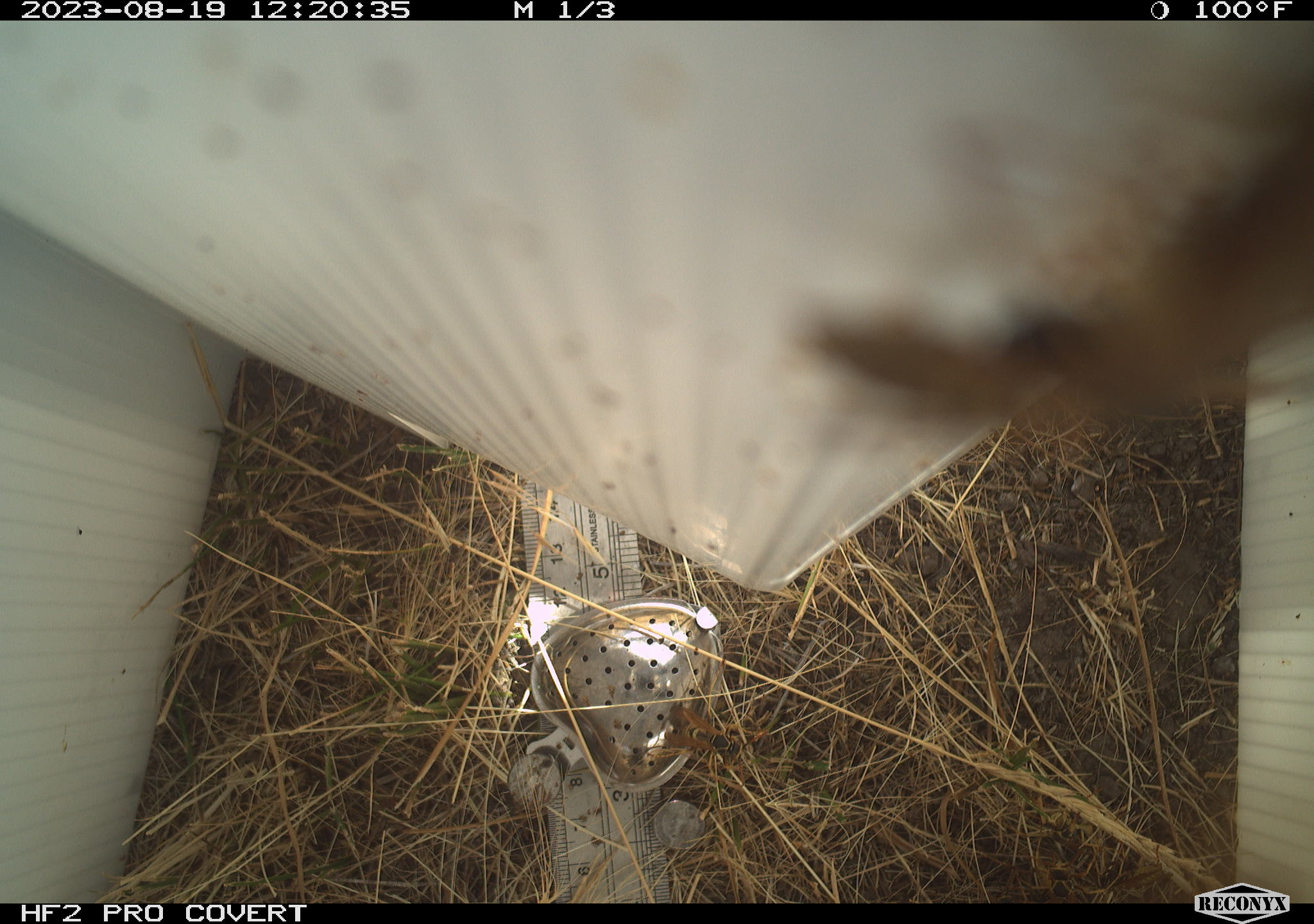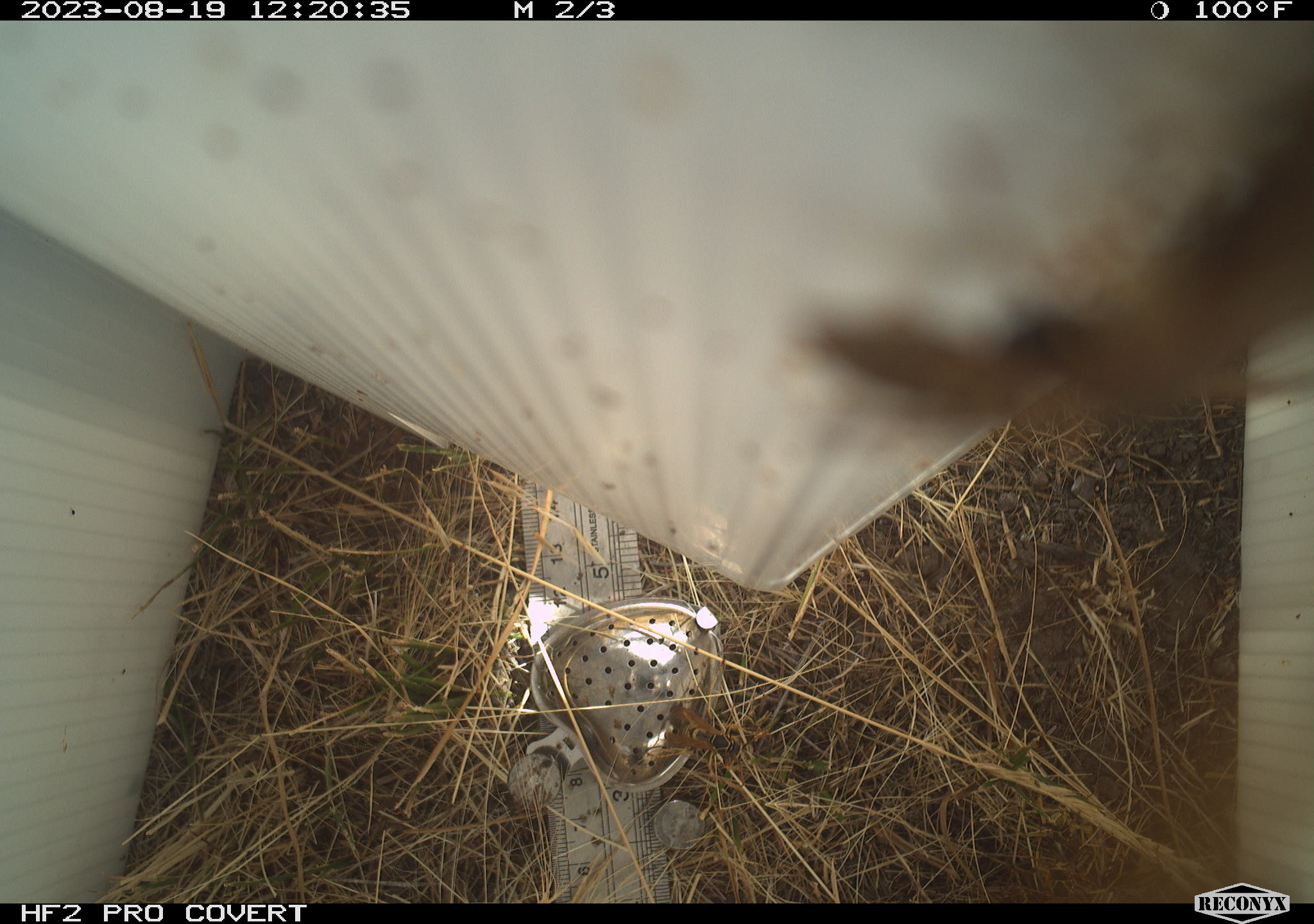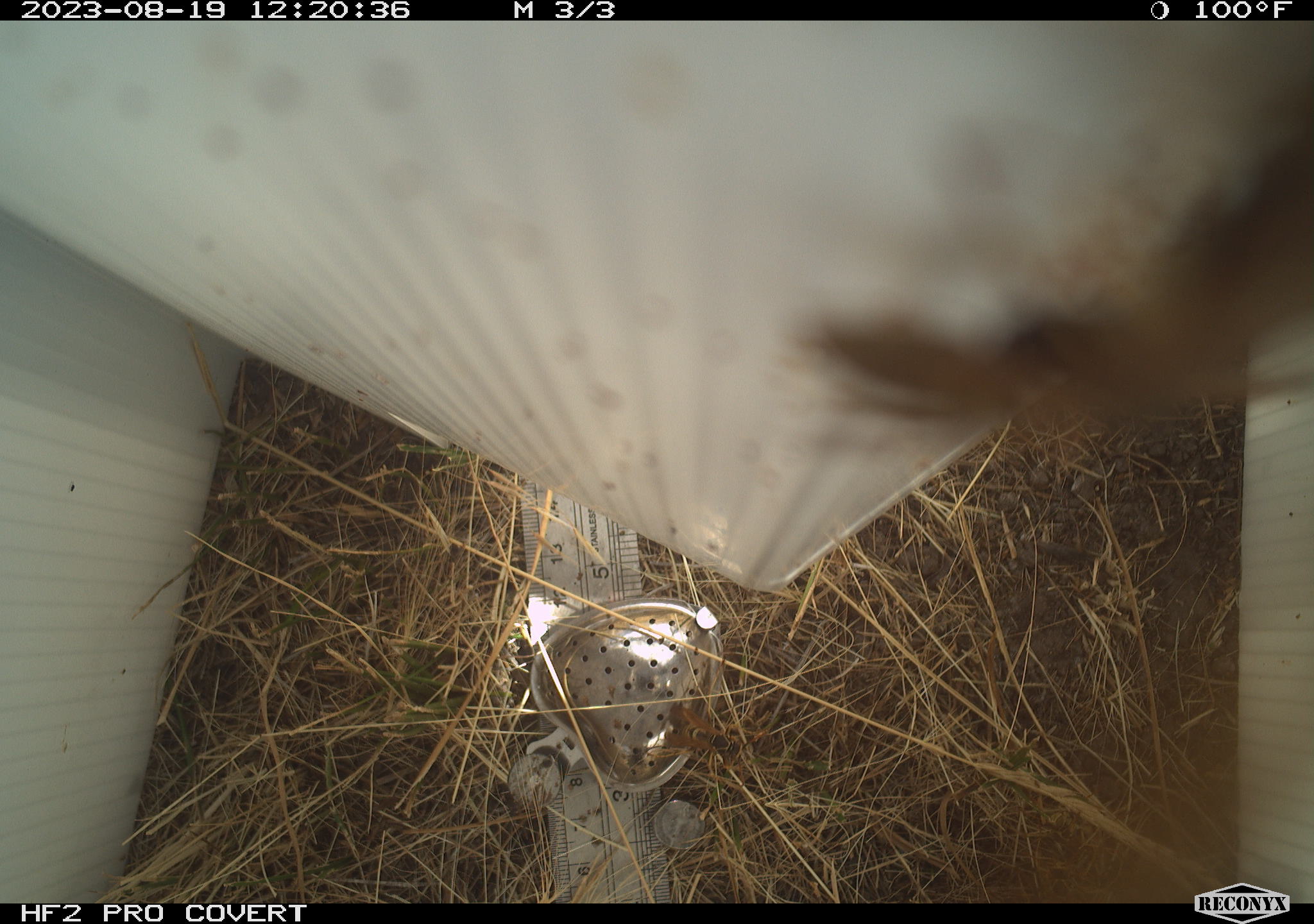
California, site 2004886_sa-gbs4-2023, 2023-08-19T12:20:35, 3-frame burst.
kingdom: Animalia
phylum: Arthropoda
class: Insecta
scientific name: Insecta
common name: insect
Insect (Insecta).